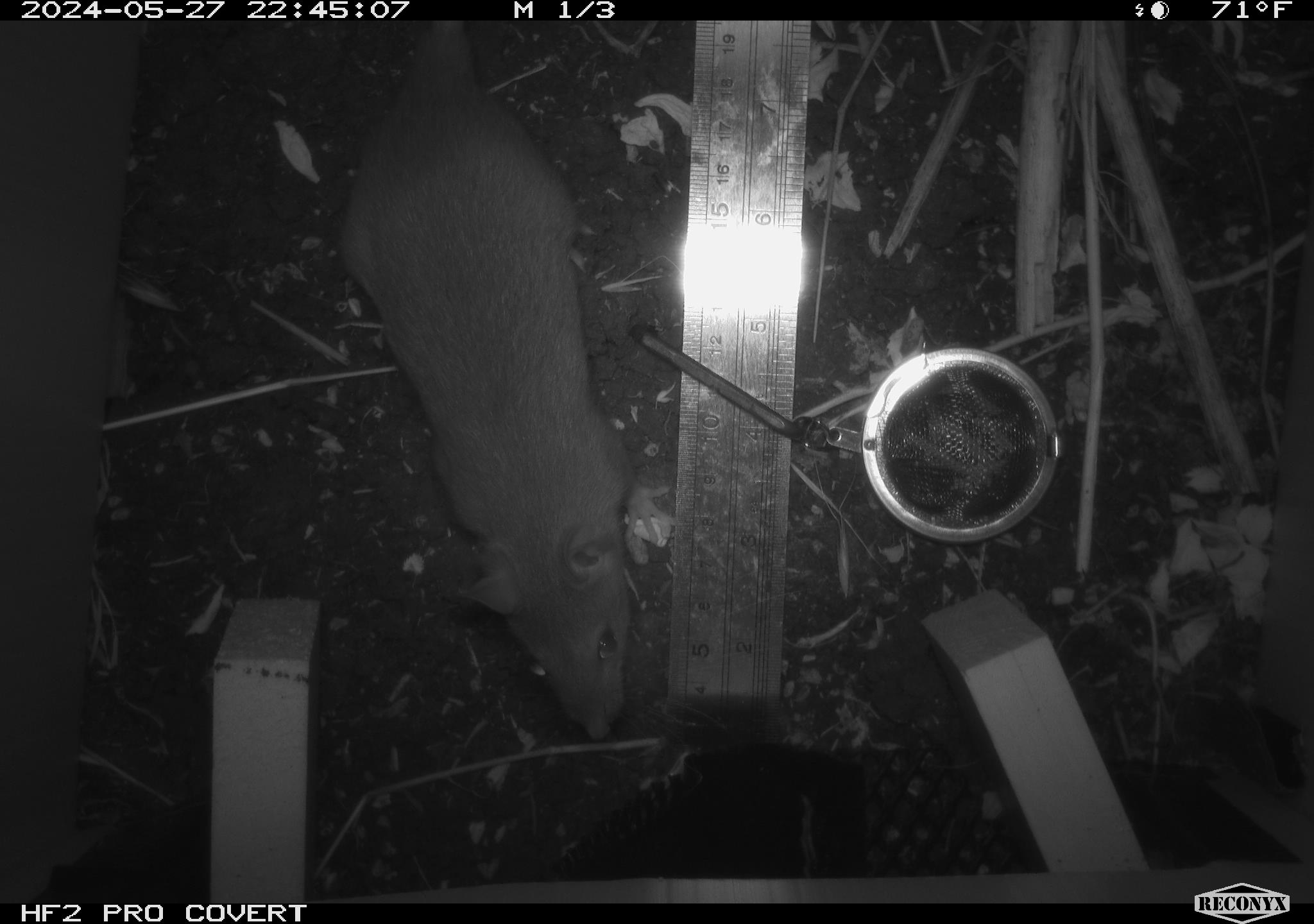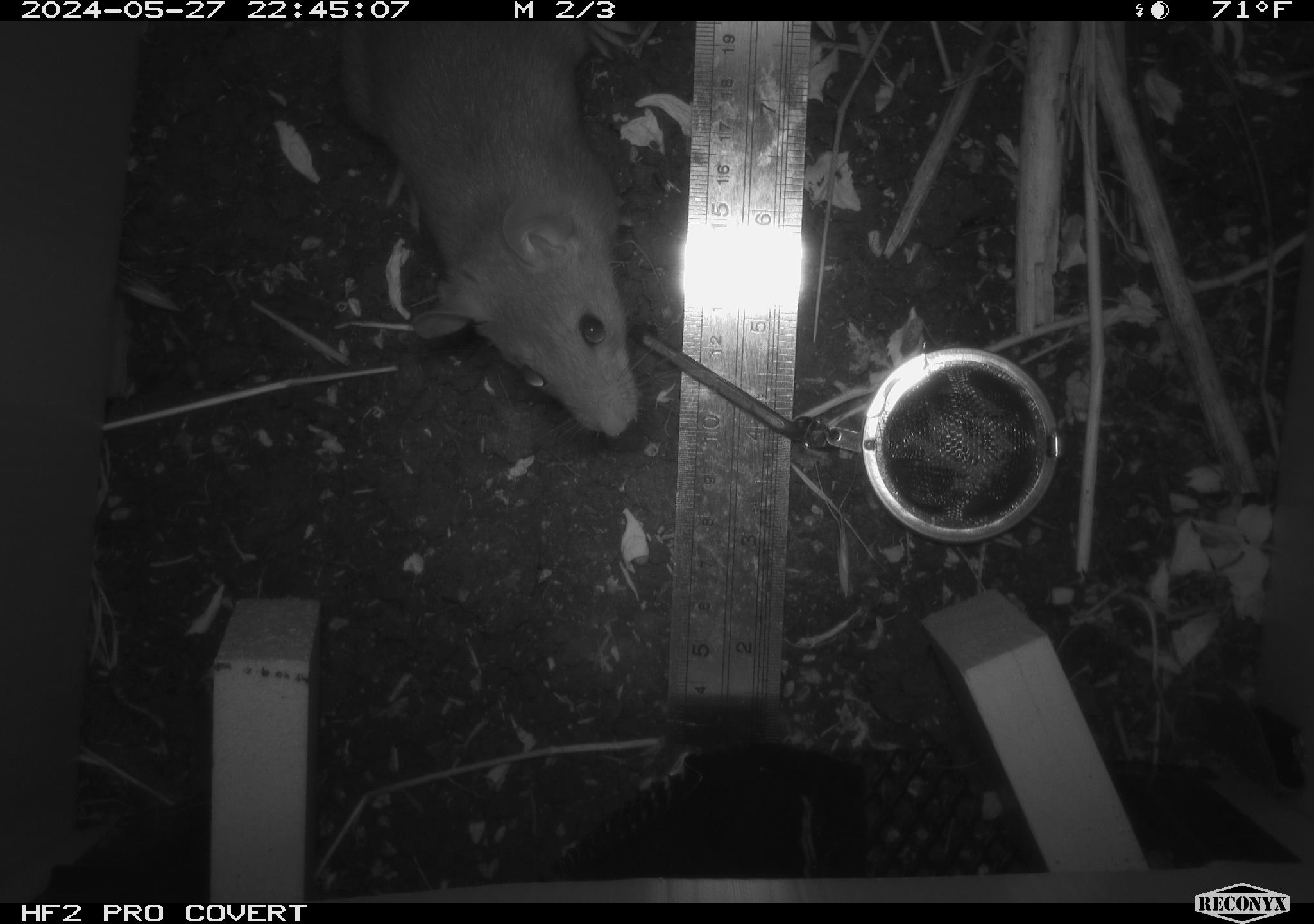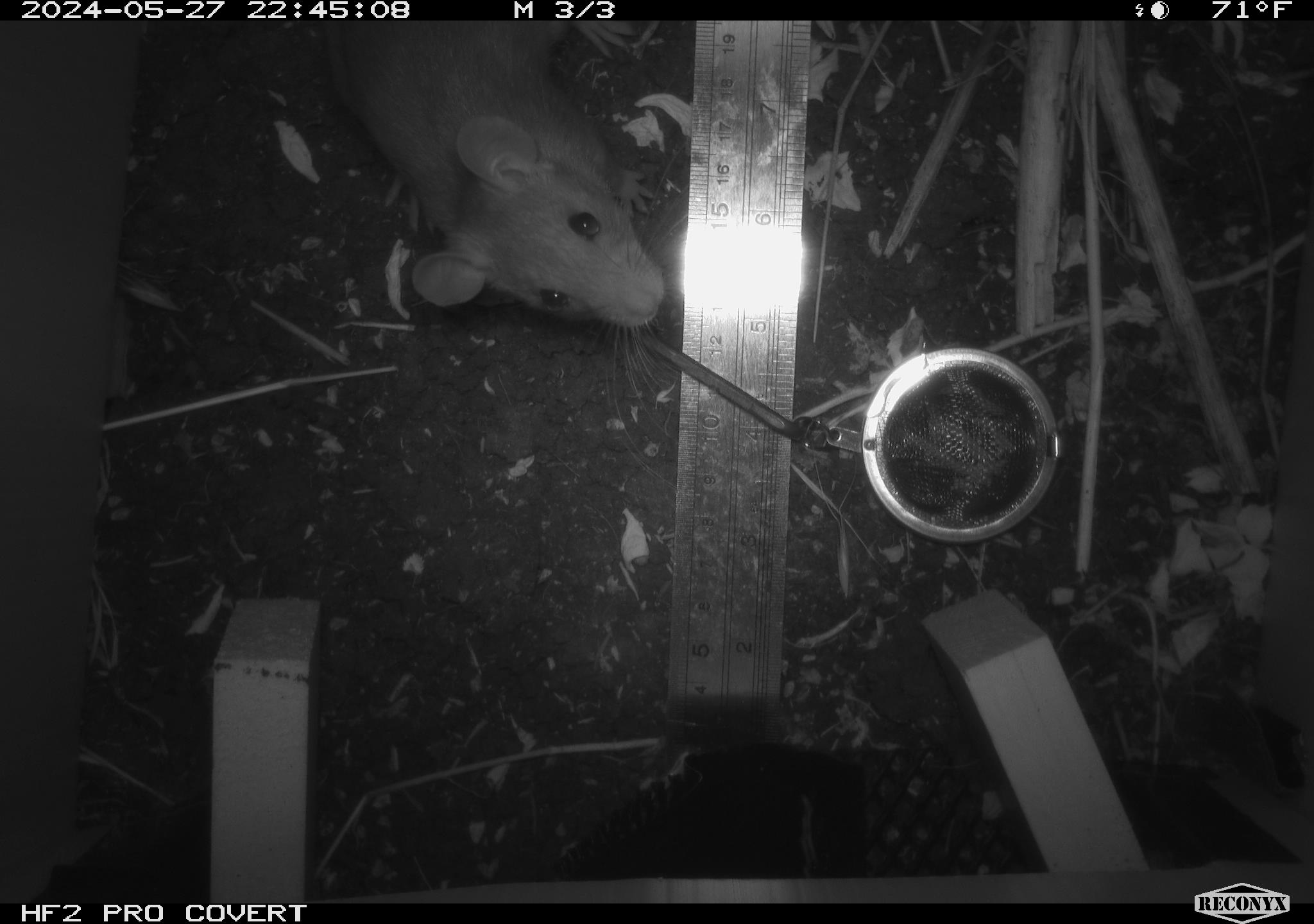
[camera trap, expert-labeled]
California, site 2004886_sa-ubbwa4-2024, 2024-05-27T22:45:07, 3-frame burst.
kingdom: Animalia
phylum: Chordata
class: Mammalia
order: Rodentia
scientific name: Rodentia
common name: woodrat or rat or mouse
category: woodrat or rat or mouse species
Woodrat or rat or mouse species (woodrat or rat or mouse) (Rodentia).